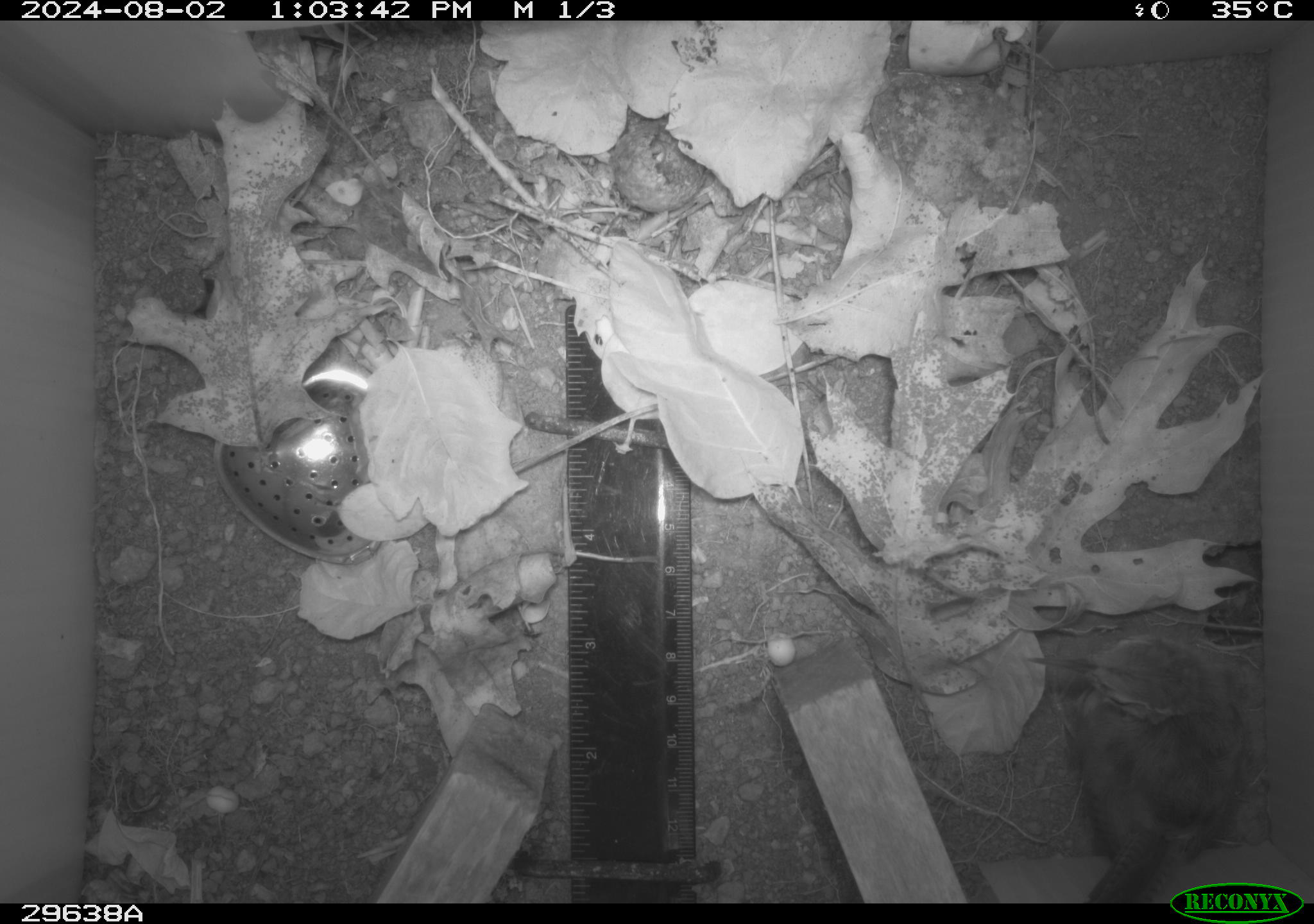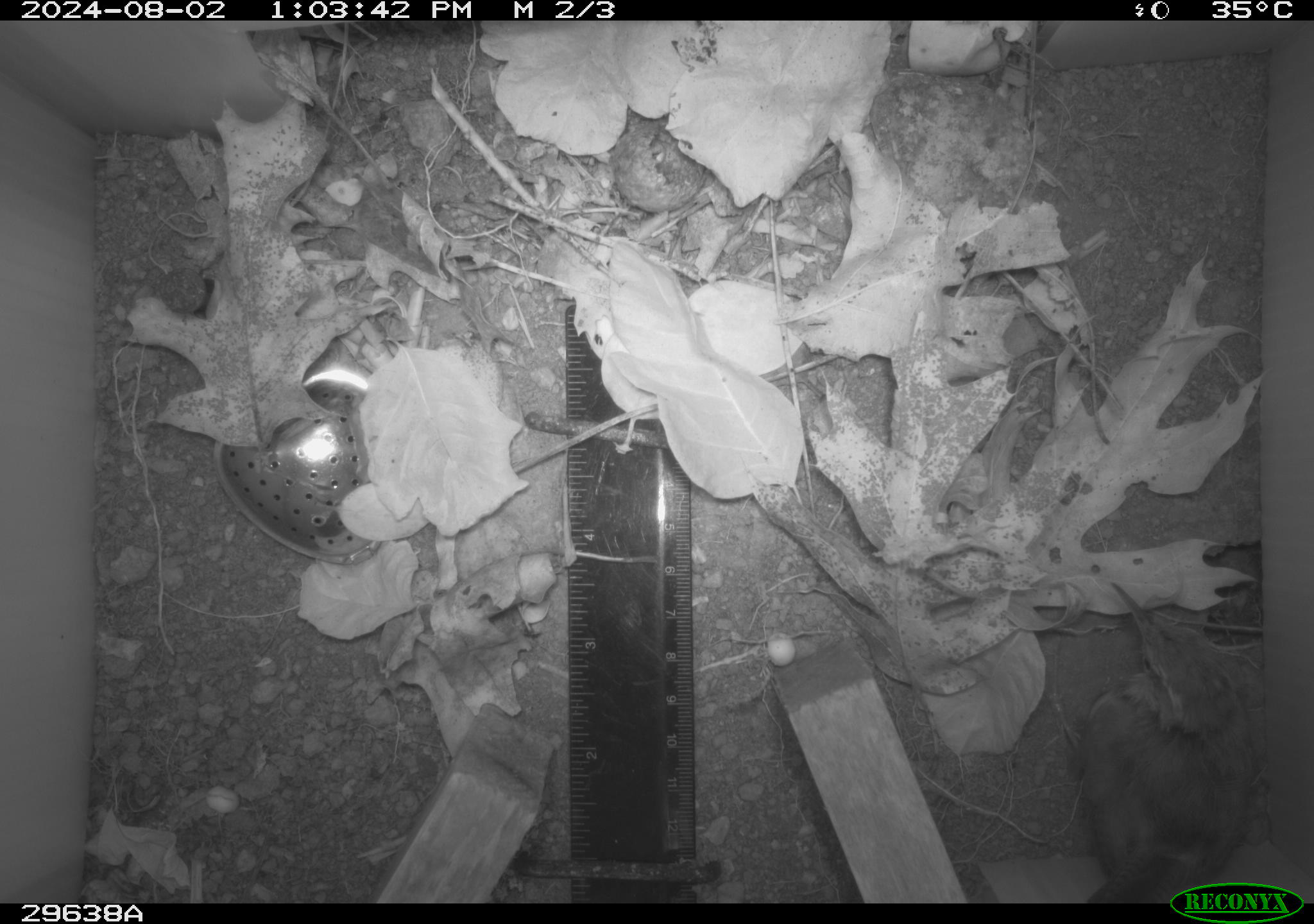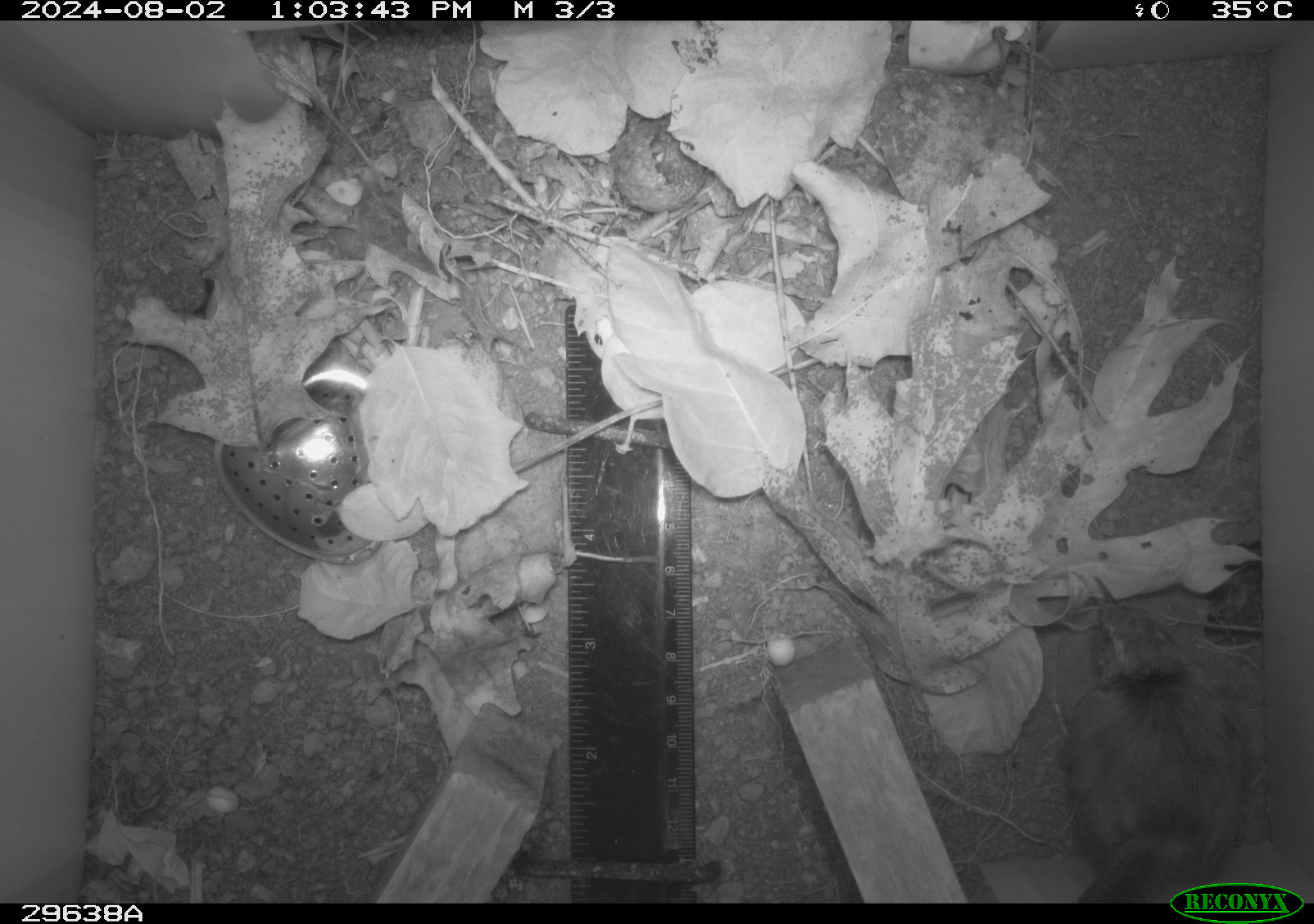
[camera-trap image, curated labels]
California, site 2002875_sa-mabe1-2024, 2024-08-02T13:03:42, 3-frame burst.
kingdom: Animalia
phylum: Chordata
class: Aves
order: Passeriformes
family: Troglodytidae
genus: Thryomanes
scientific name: Thryomanes bewickii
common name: bewick's wren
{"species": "bewick's wren (Thryomanes bewickii)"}